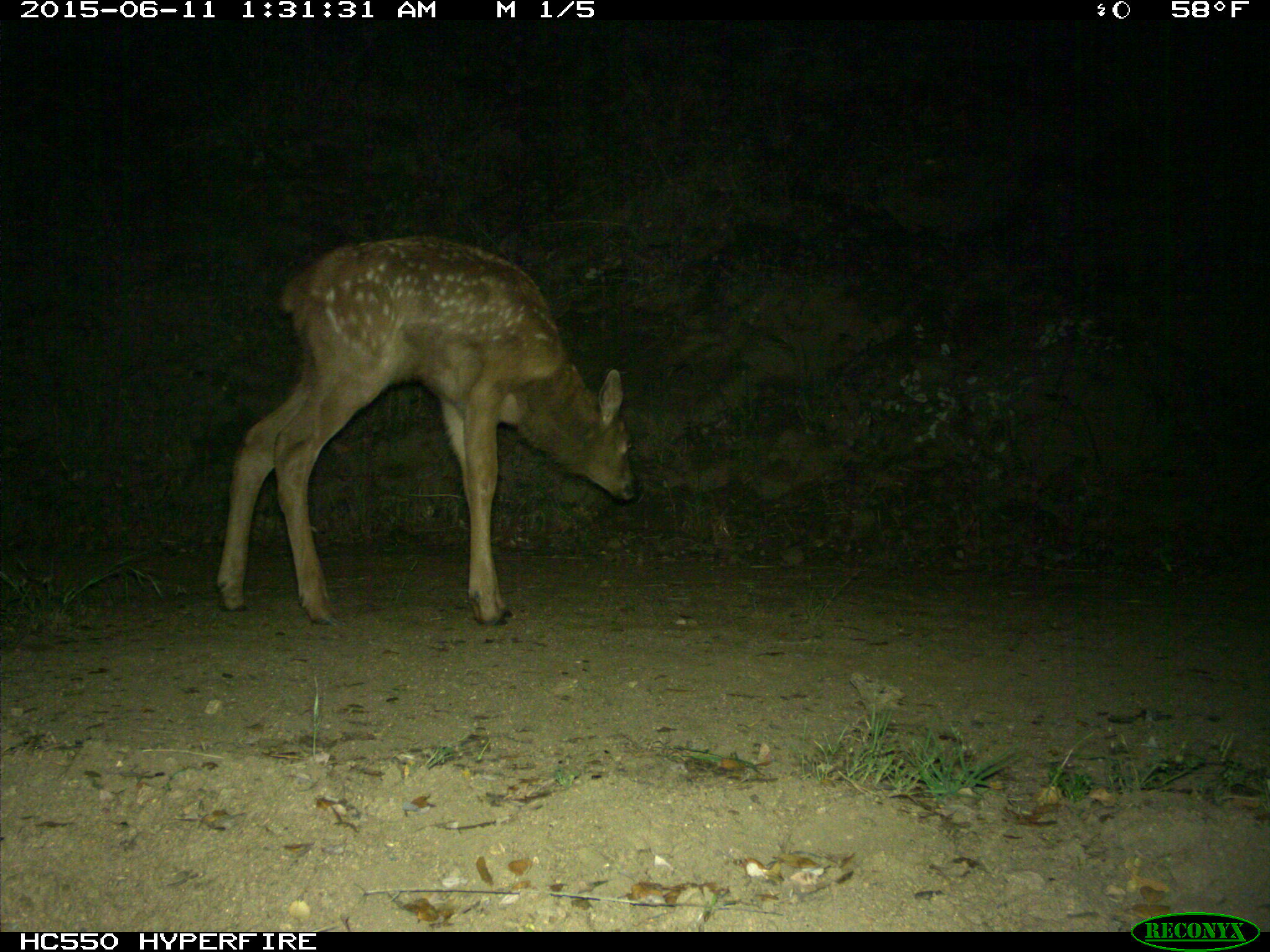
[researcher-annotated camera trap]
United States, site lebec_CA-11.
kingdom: Animalia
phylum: Chordata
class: Mammalia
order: Artiodactyla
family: Cervidae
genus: Cervus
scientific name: Cervus canadensis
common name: elk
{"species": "Cervus canadensis (elk)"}